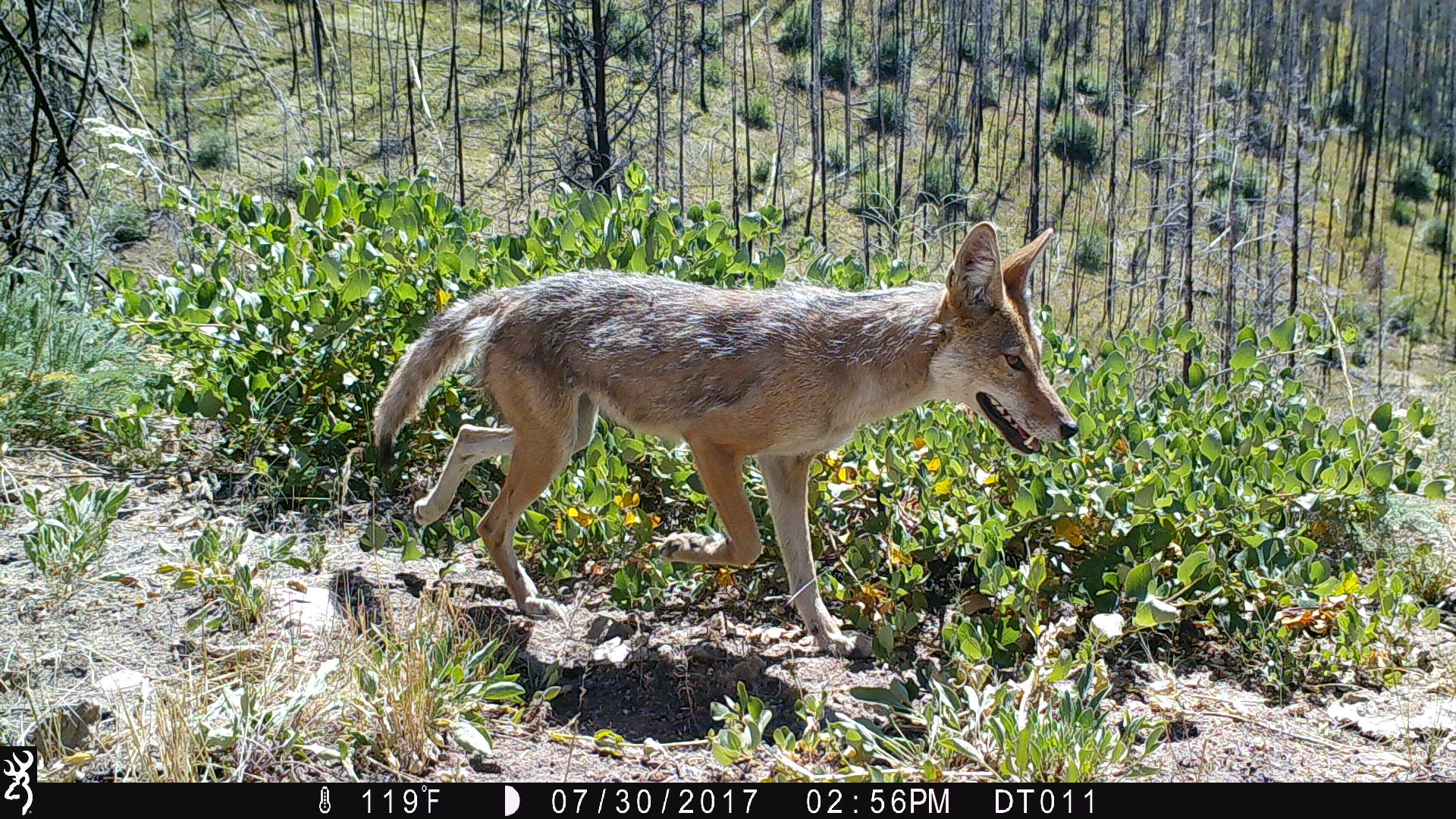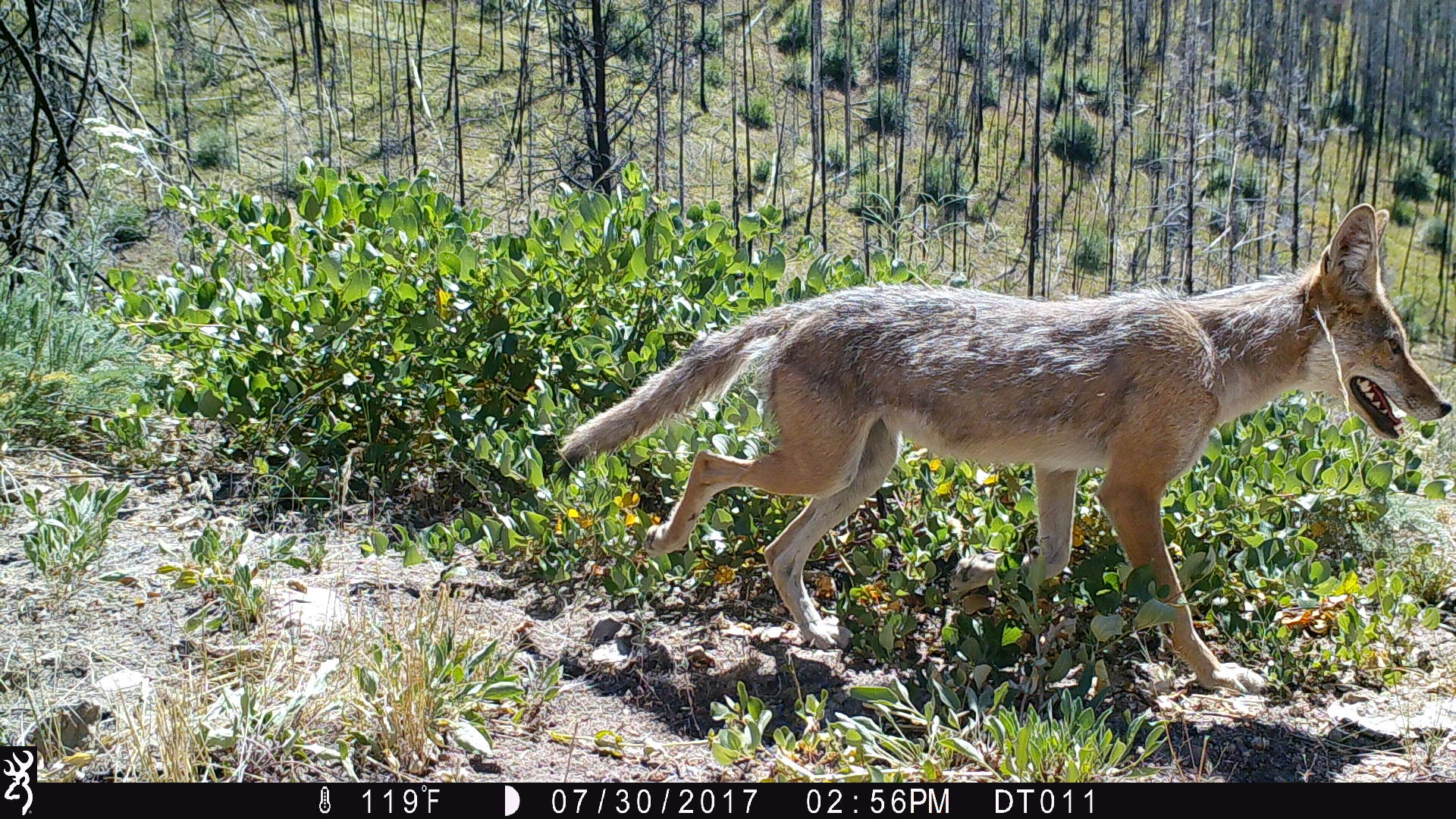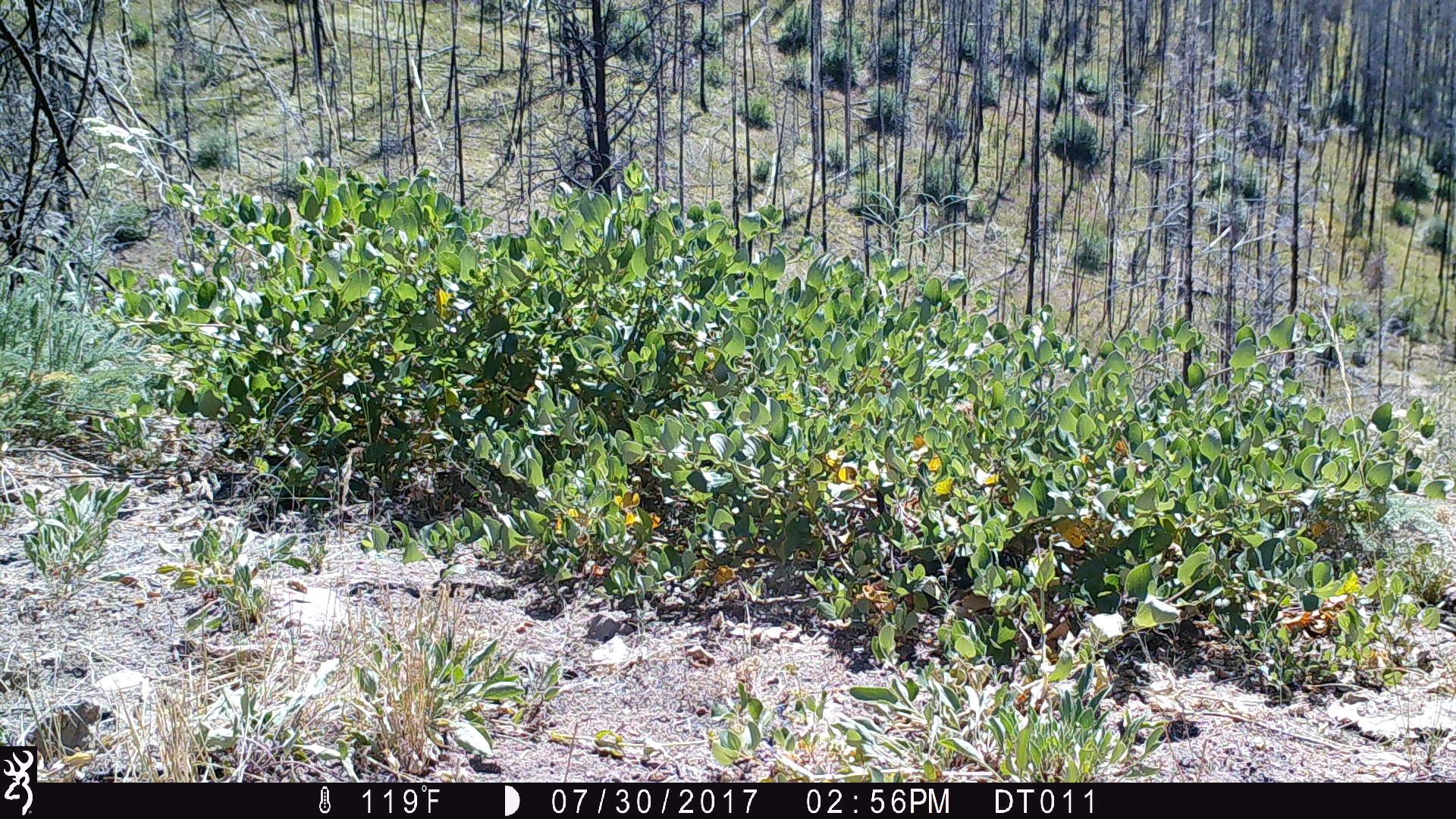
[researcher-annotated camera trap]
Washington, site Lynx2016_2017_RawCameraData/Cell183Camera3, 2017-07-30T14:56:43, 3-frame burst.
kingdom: Animalia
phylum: Chordata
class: Mammalia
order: Carnivora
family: Canidae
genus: Canis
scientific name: Canis latrans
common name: coyote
Canis latrans (coyote). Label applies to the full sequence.